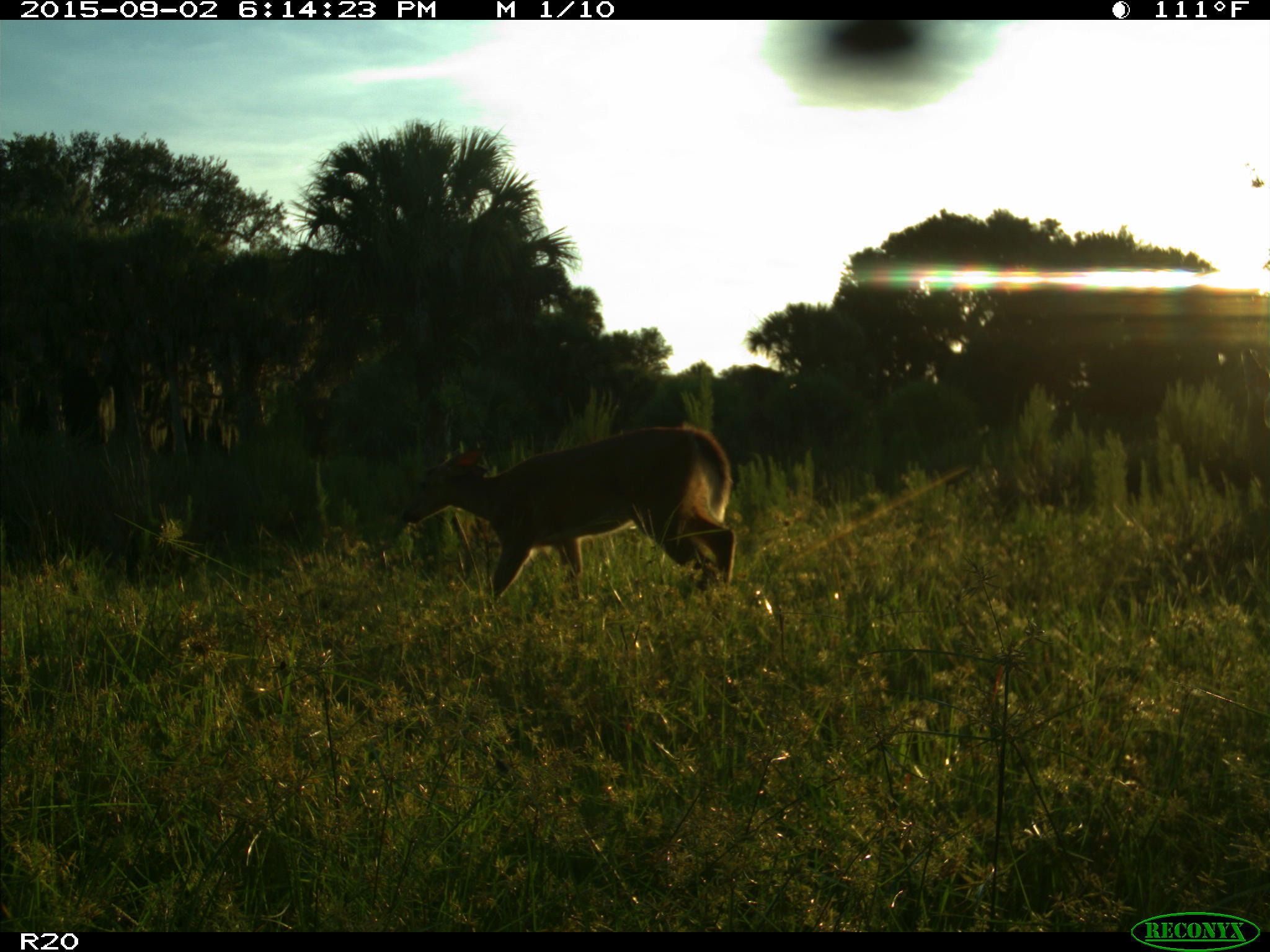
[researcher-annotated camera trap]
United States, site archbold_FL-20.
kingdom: Animalia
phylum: Chordata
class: Mammalia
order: Artiodactyla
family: Cervidae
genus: Odocoileus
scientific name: Odocoileus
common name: deer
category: unidentified deer